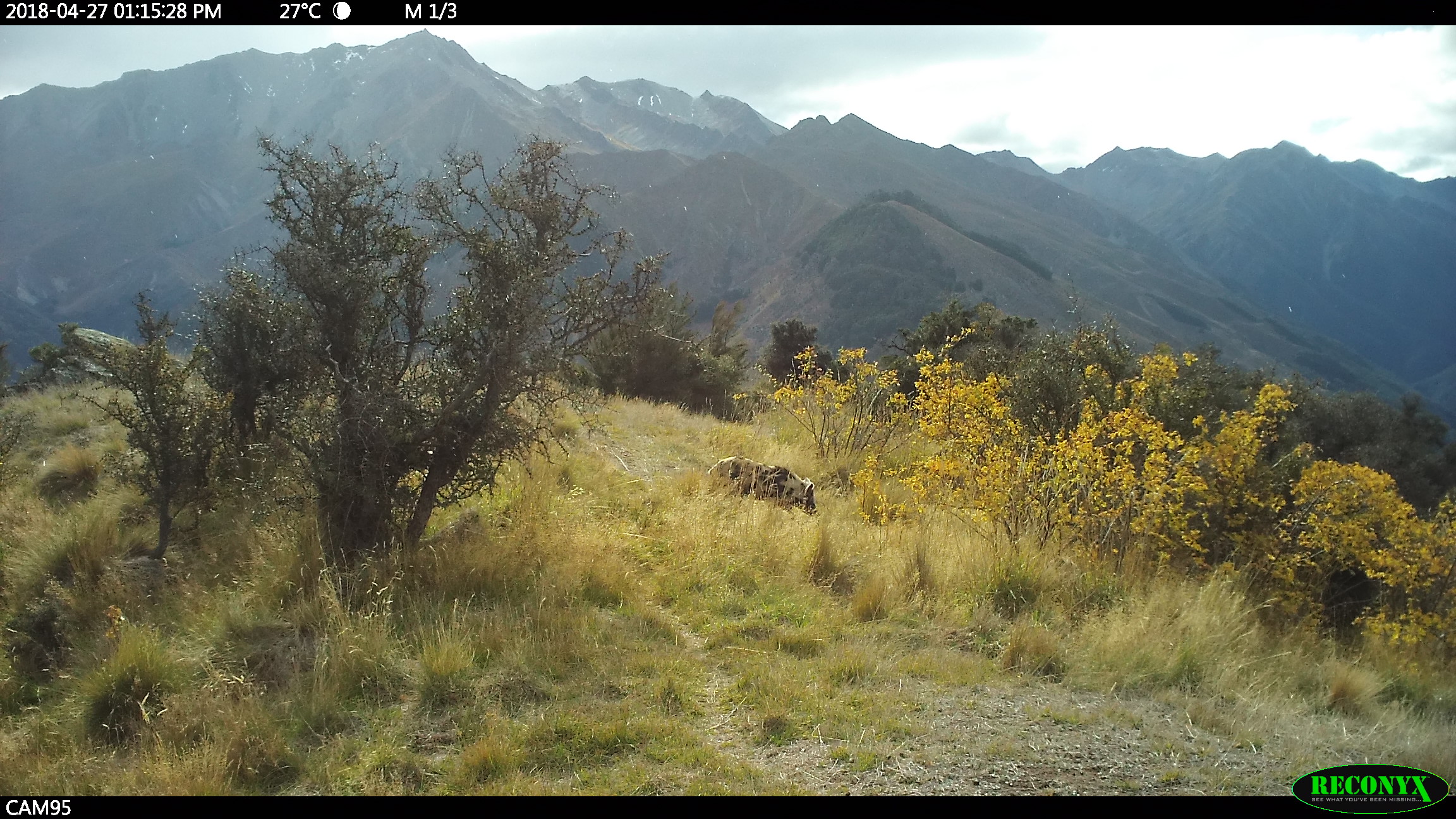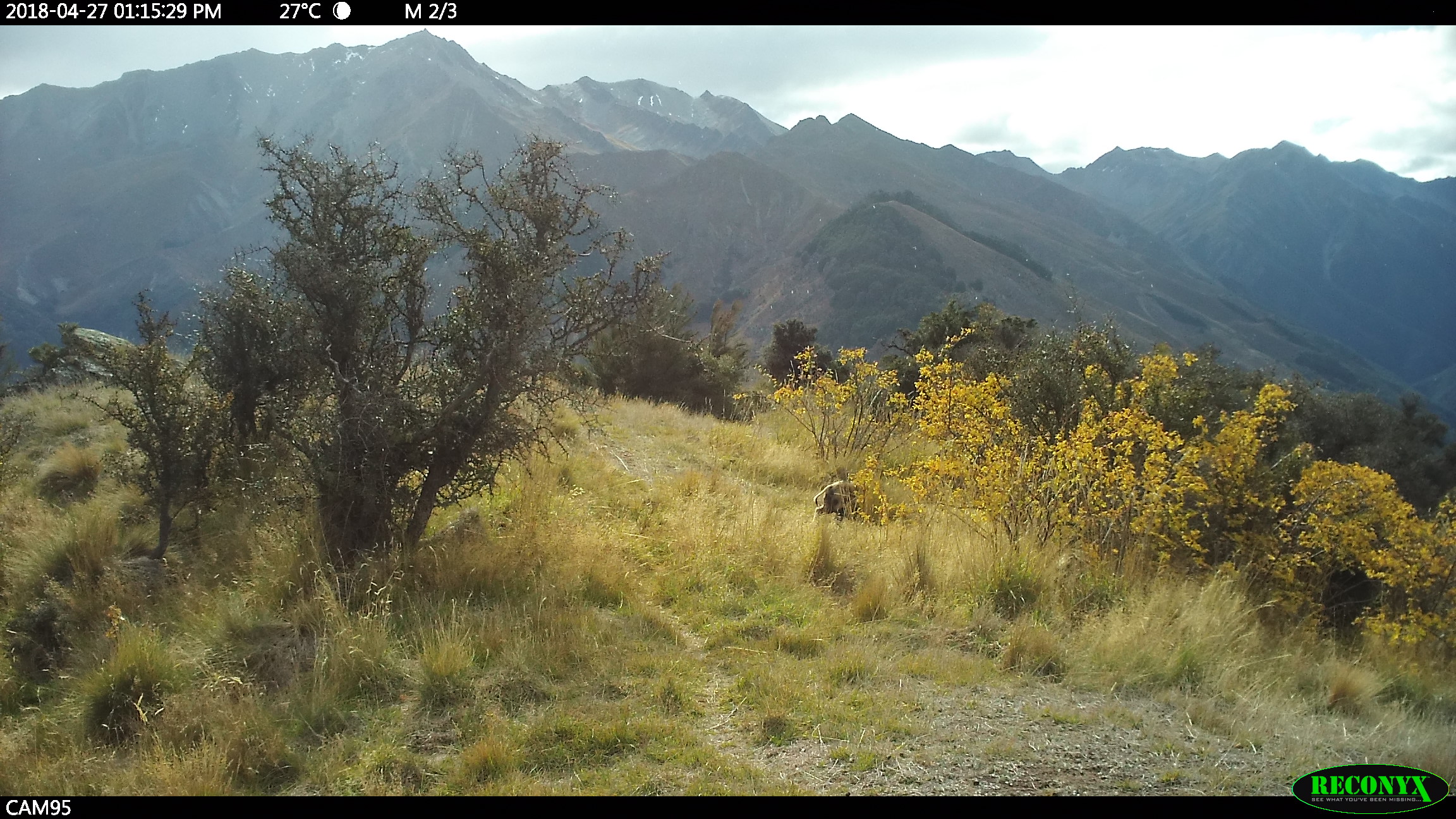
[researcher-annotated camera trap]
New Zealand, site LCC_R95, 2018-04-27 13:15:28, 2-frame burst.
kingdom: Animalia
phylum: Chordata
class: Mammalia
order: Artiodactyla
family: Suidae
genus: Sus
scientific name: Sus scrofa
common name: pig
Pig (Sus scrofa).